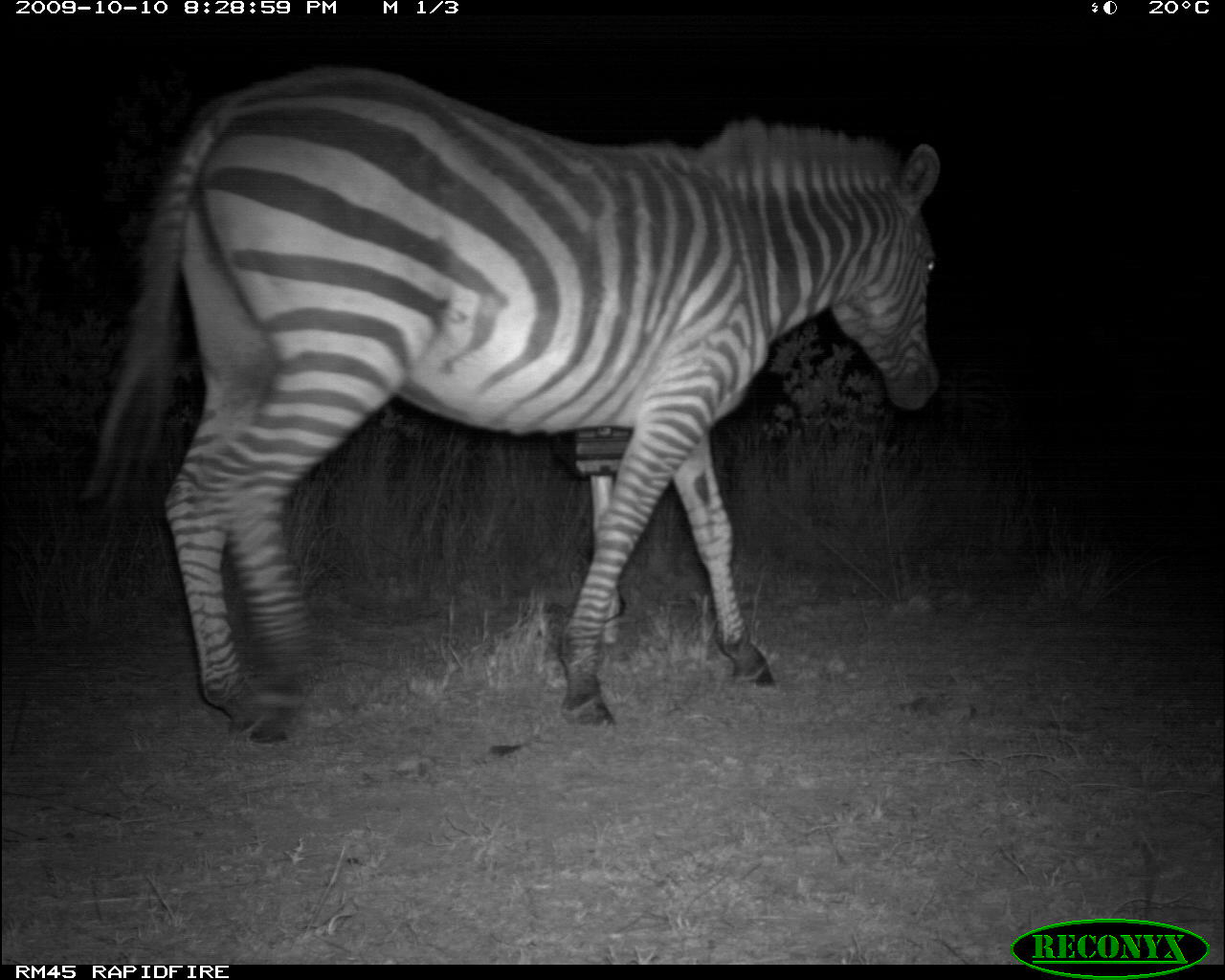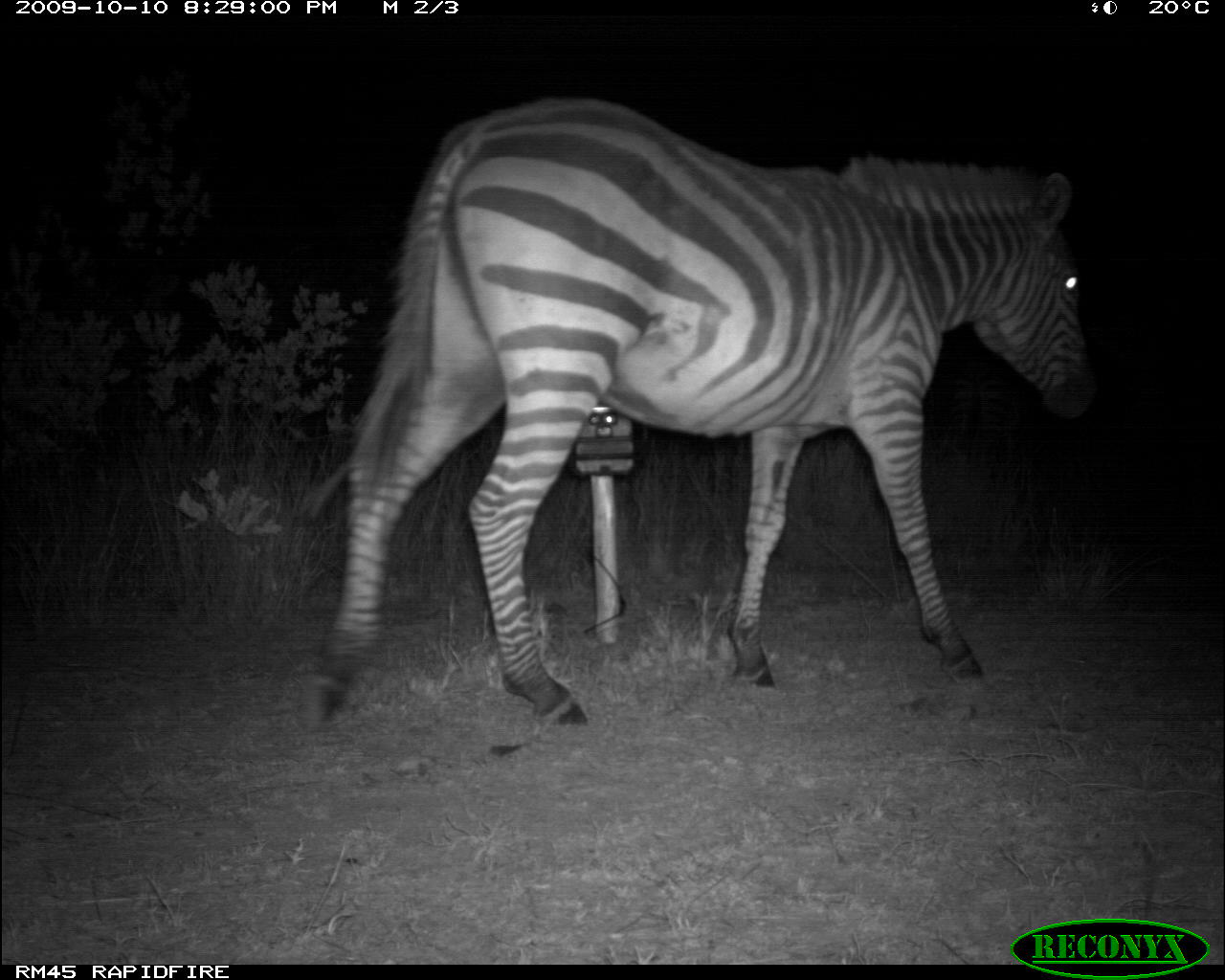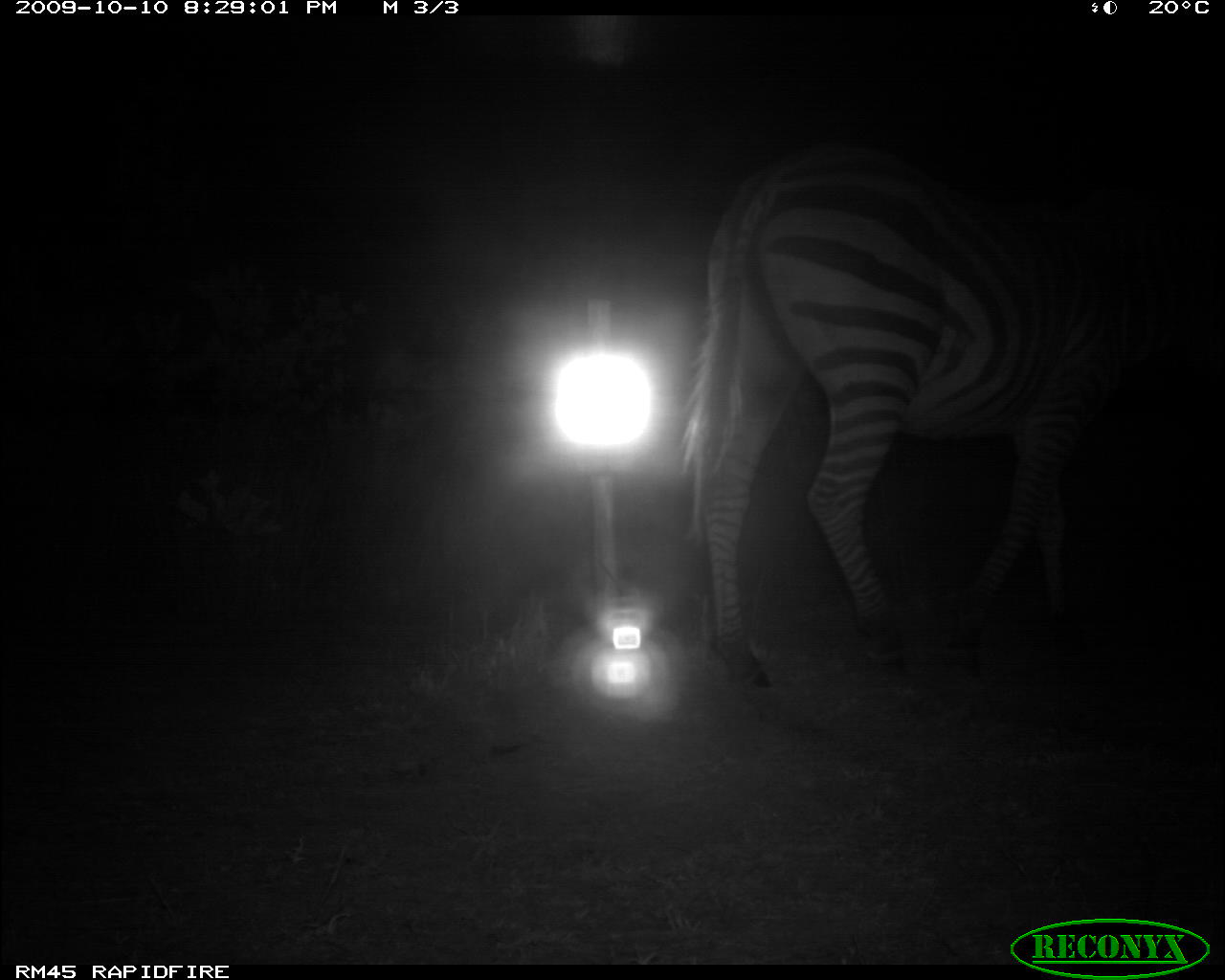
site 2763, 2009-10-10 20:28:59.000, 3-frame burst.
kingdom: Animalia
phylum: Chordata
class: Mammalia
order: Perissodactyla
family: Equidae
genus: Equus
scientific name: Equus quagga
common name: plains zebra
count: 1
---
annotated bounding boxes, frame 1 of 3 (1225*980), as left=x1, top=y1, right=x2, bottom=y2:
equus quagga: left=79, top=63, right=943, bottom=742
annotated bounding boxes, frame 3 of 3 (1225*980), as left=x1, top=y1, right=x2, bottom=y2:
equus quagga: left=681, top=138, right=1225, bottom=690